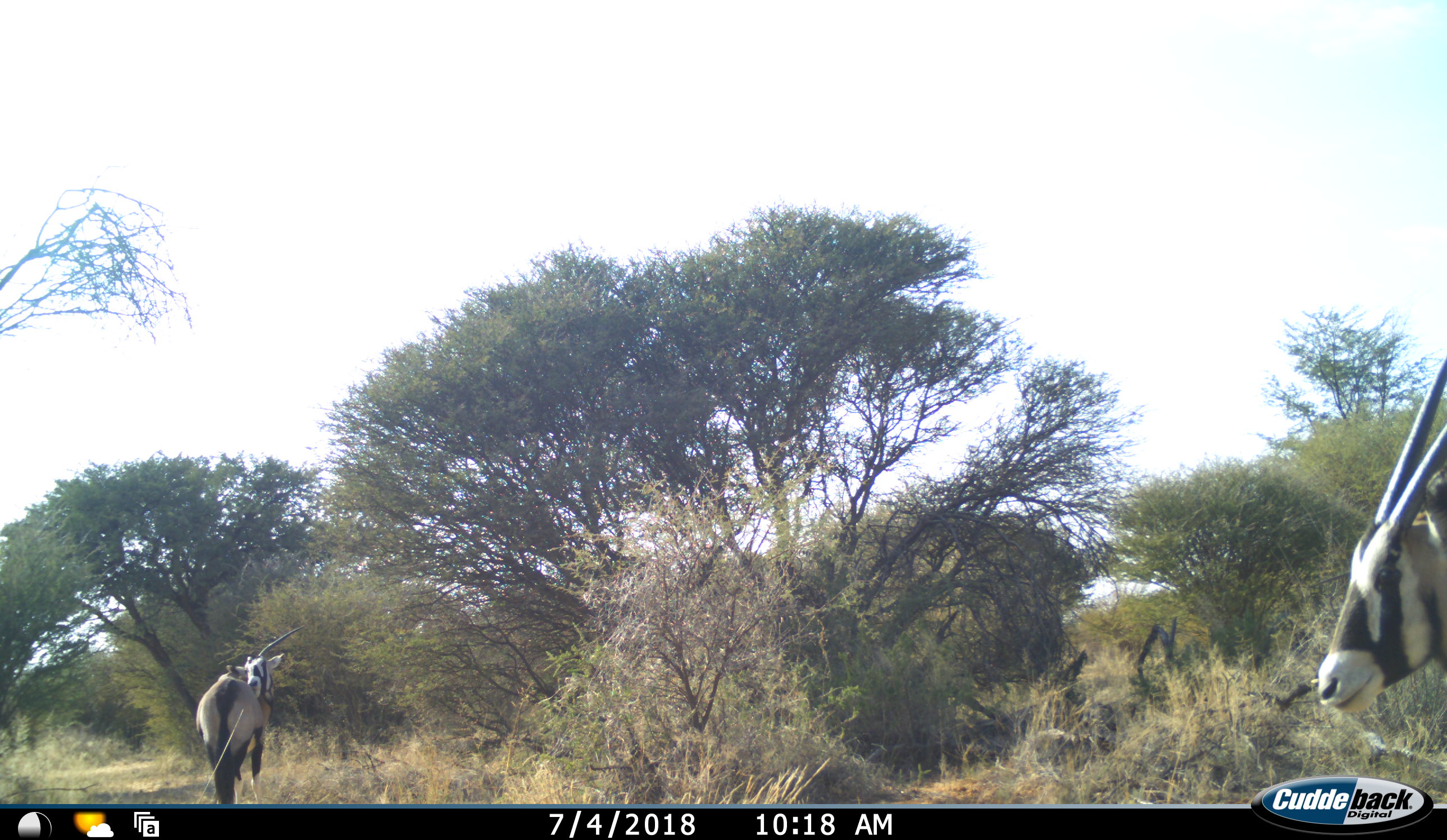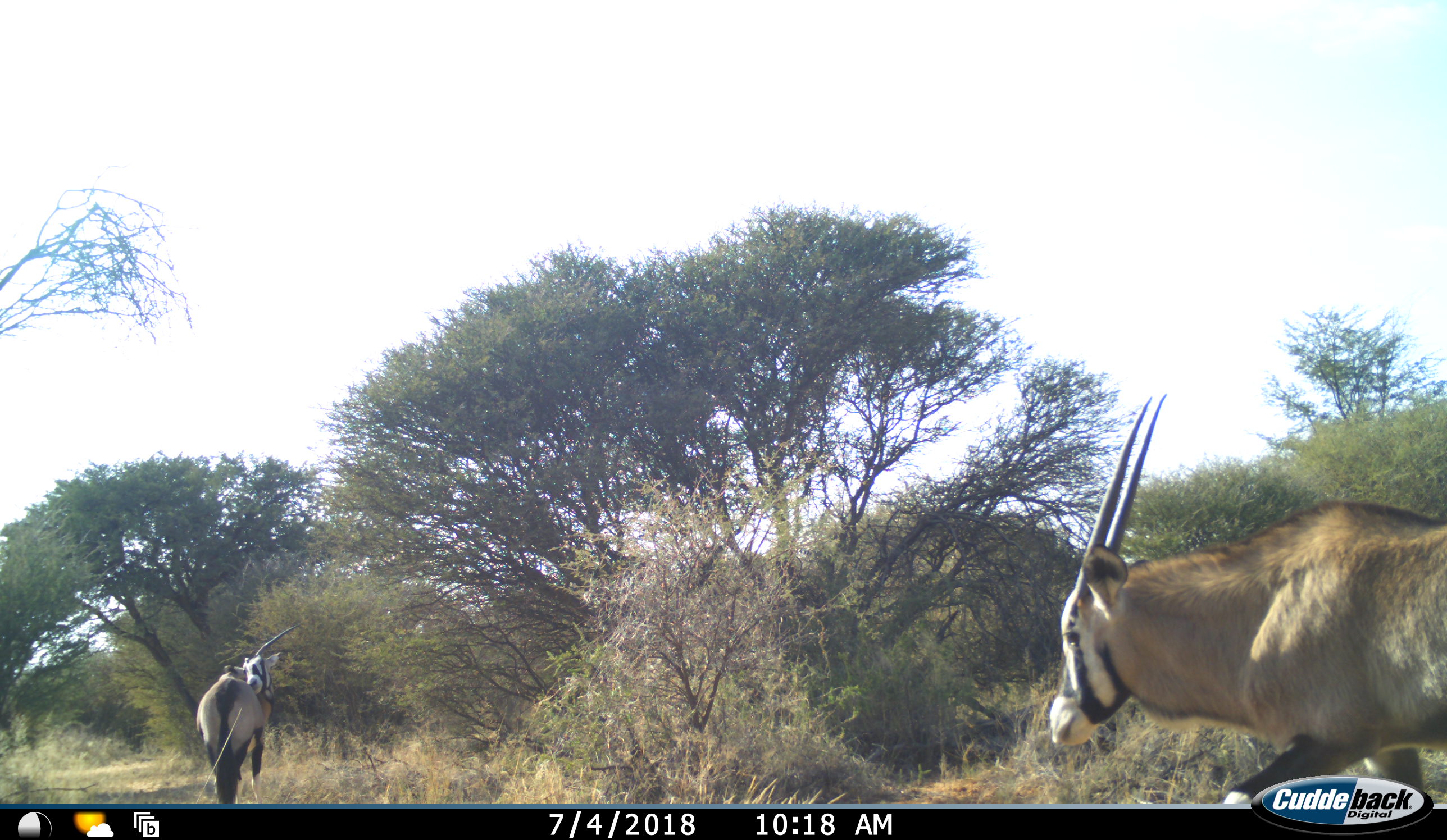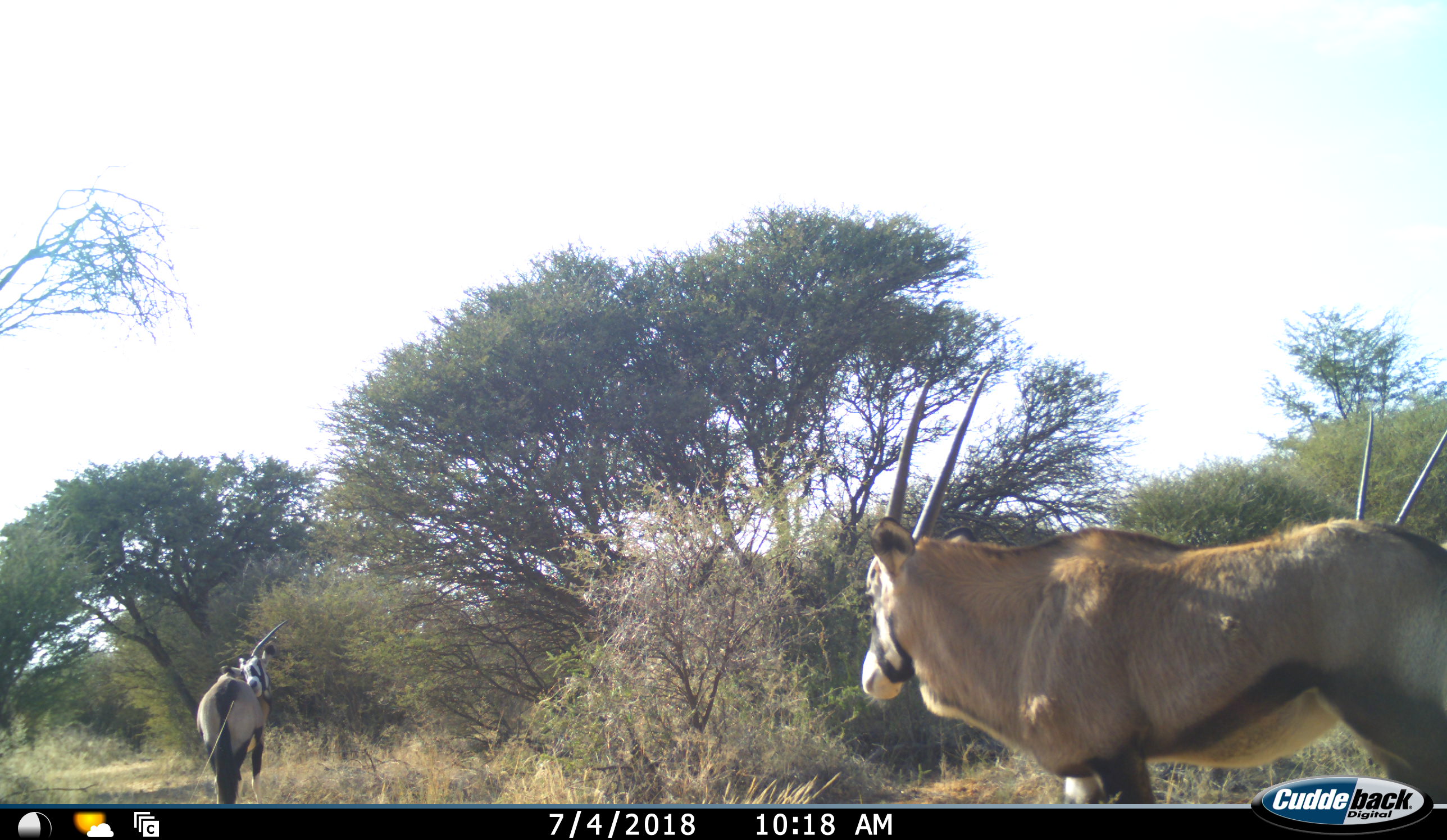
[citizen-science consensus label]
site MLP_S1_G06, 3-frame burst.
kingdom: Animalia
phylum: Chordata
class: Mammalia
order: Artiodactyla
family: Bovidae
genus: Oryx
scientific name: Oryx gazella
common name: gemsbok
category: oryx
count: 3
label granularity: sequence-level